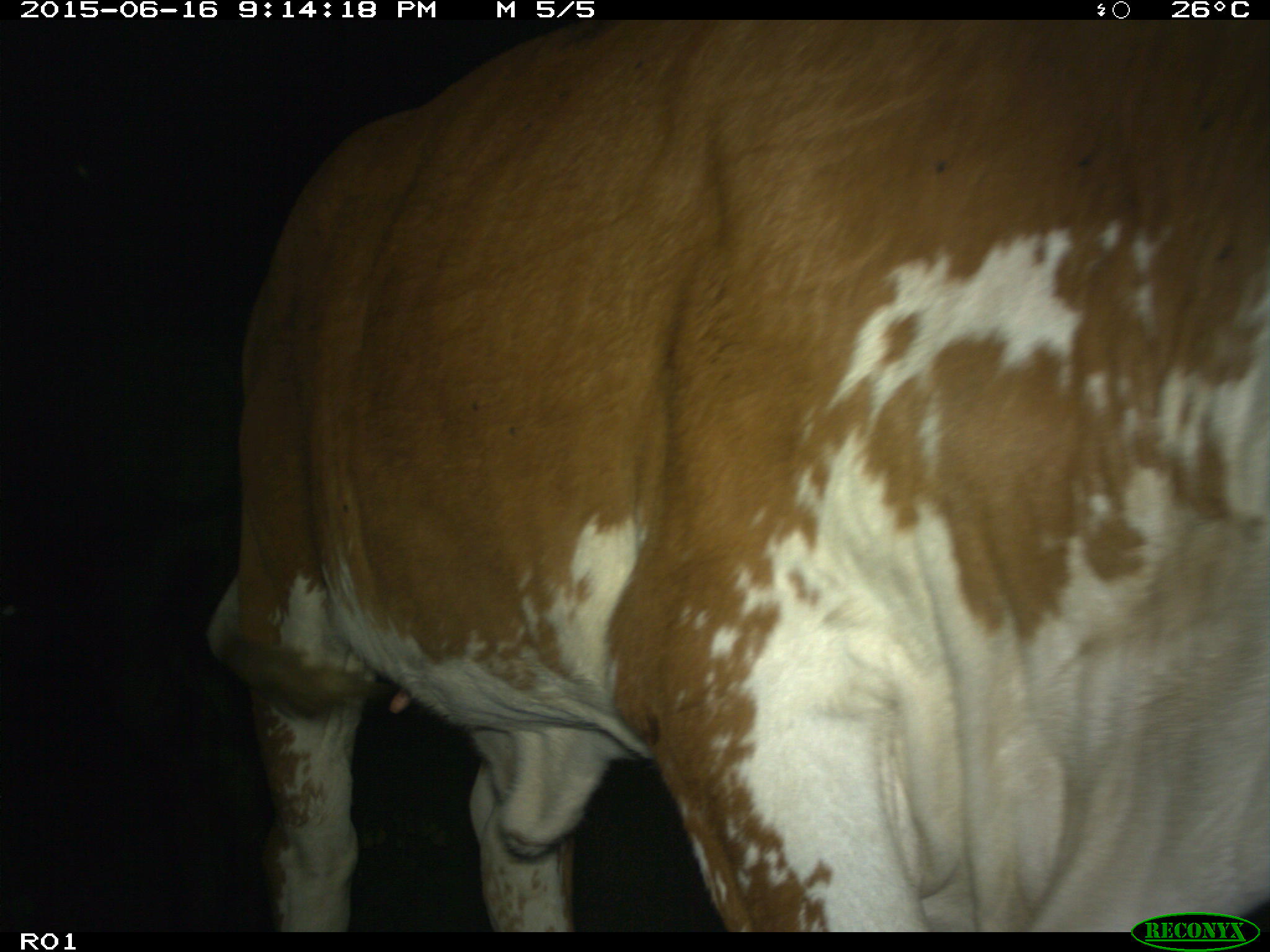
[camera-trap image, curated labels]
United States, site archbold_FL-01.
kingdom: Animalia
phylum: Chordata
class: Mammalia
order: Artiodactyla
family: Bovidae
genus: Bos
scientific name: Bos taurus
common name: domestic cow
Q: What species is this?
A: Bos taurus (domestic cow).